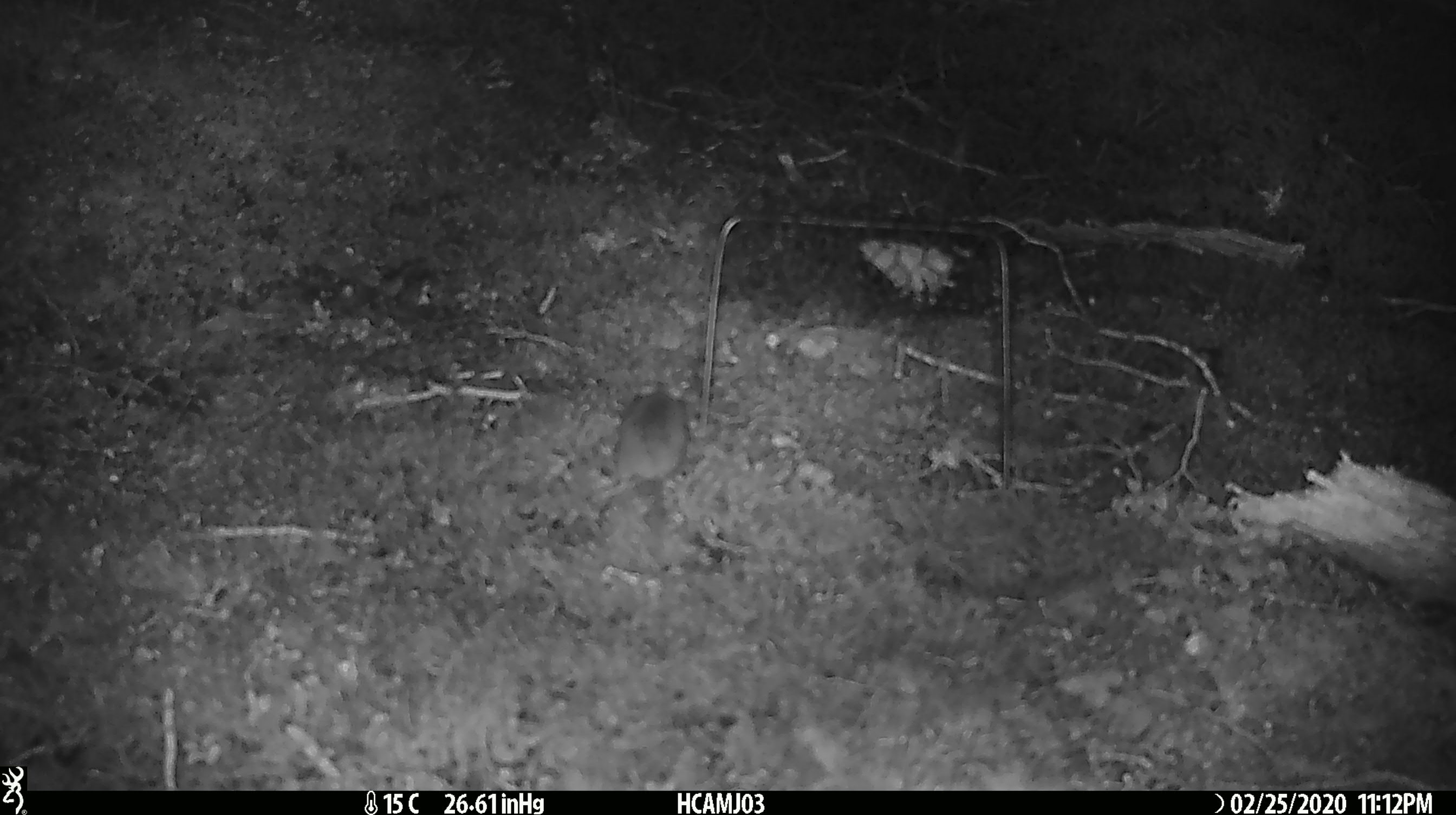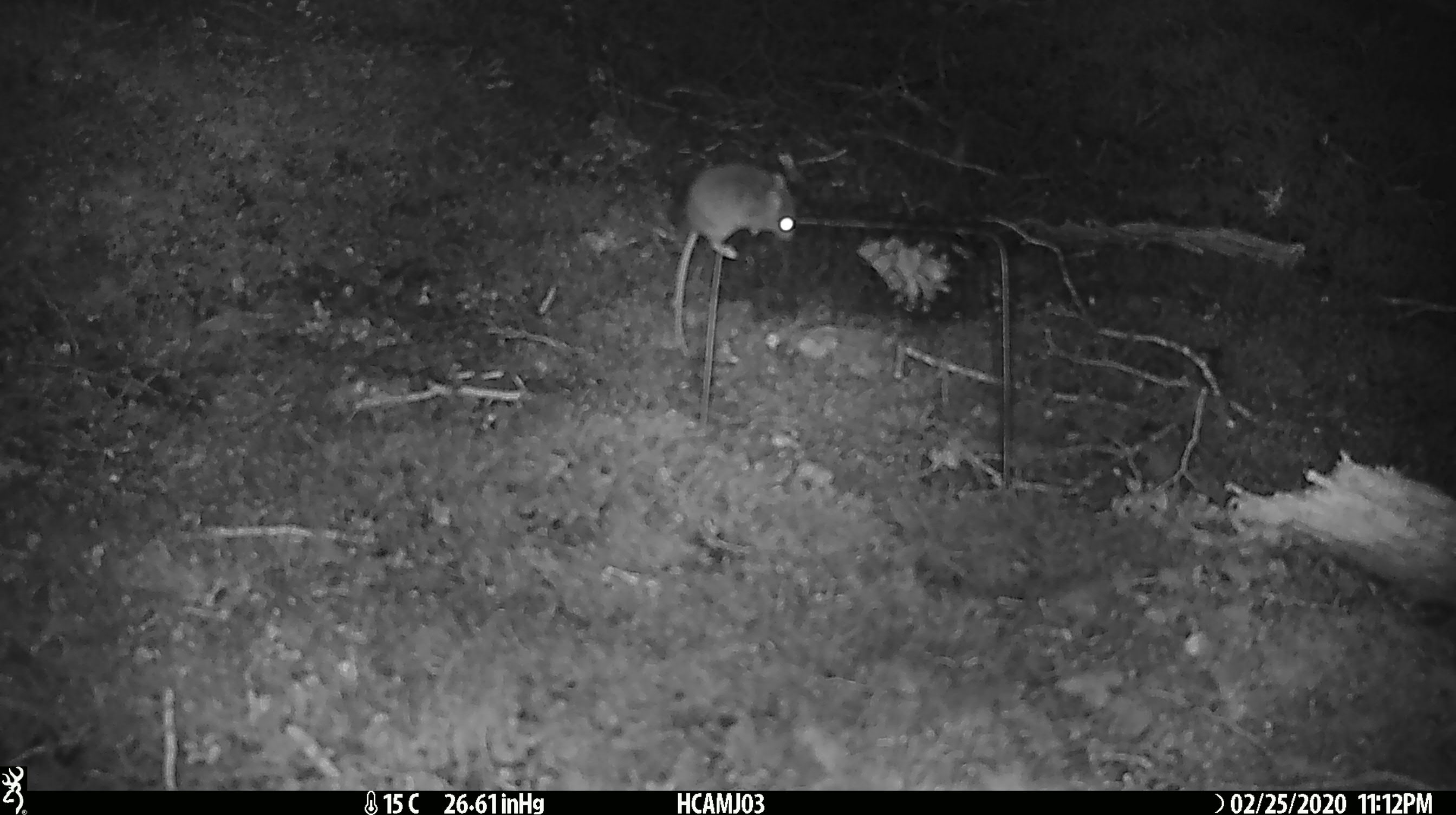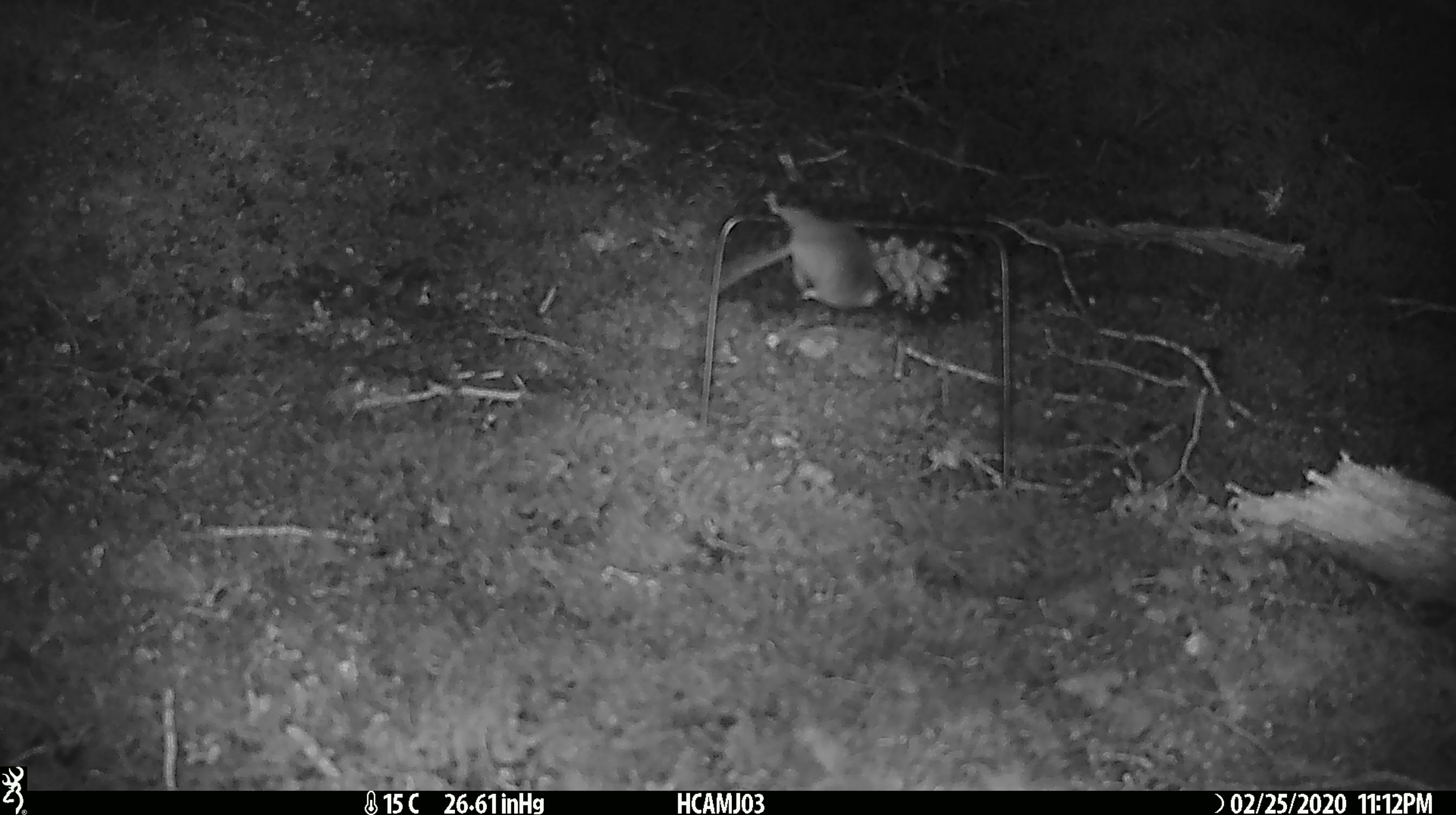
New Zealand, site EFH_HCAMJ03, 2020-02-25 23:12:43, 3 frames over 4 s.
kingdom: Animalia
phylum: Chordata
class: Mammalia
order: Rodentia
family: Muridae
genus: Mus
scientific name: Mus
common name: mouse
Mouse (Mus).